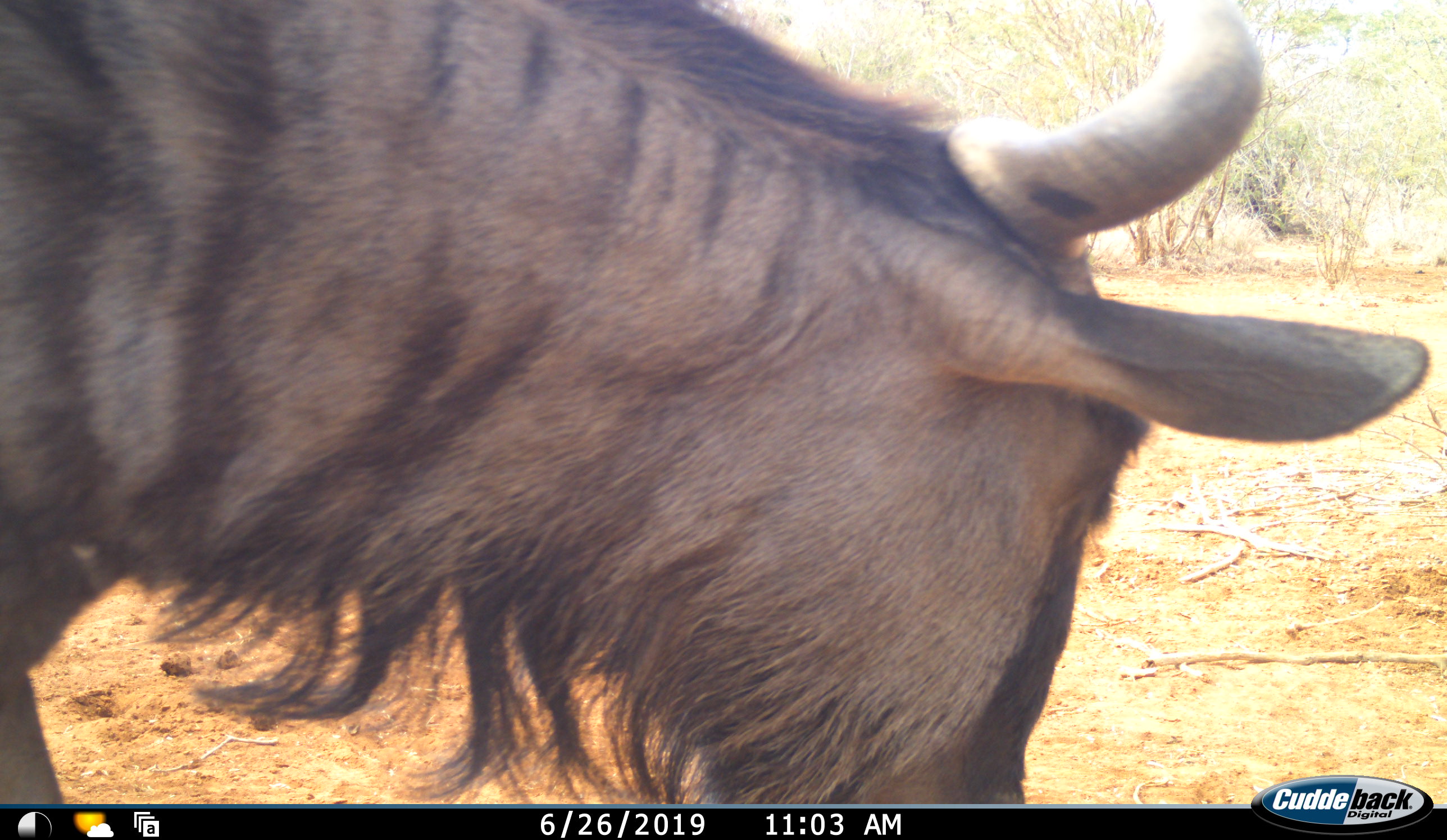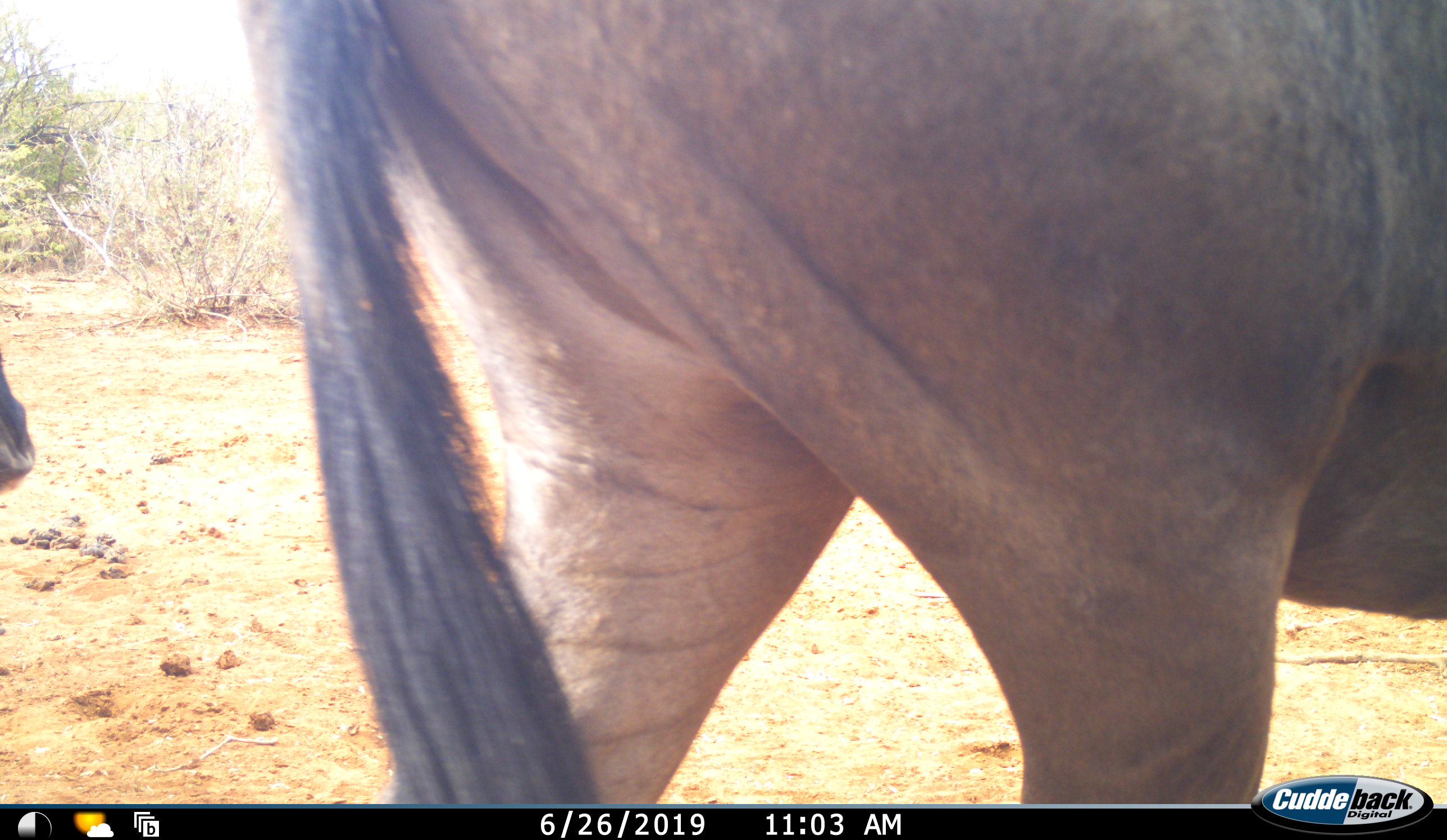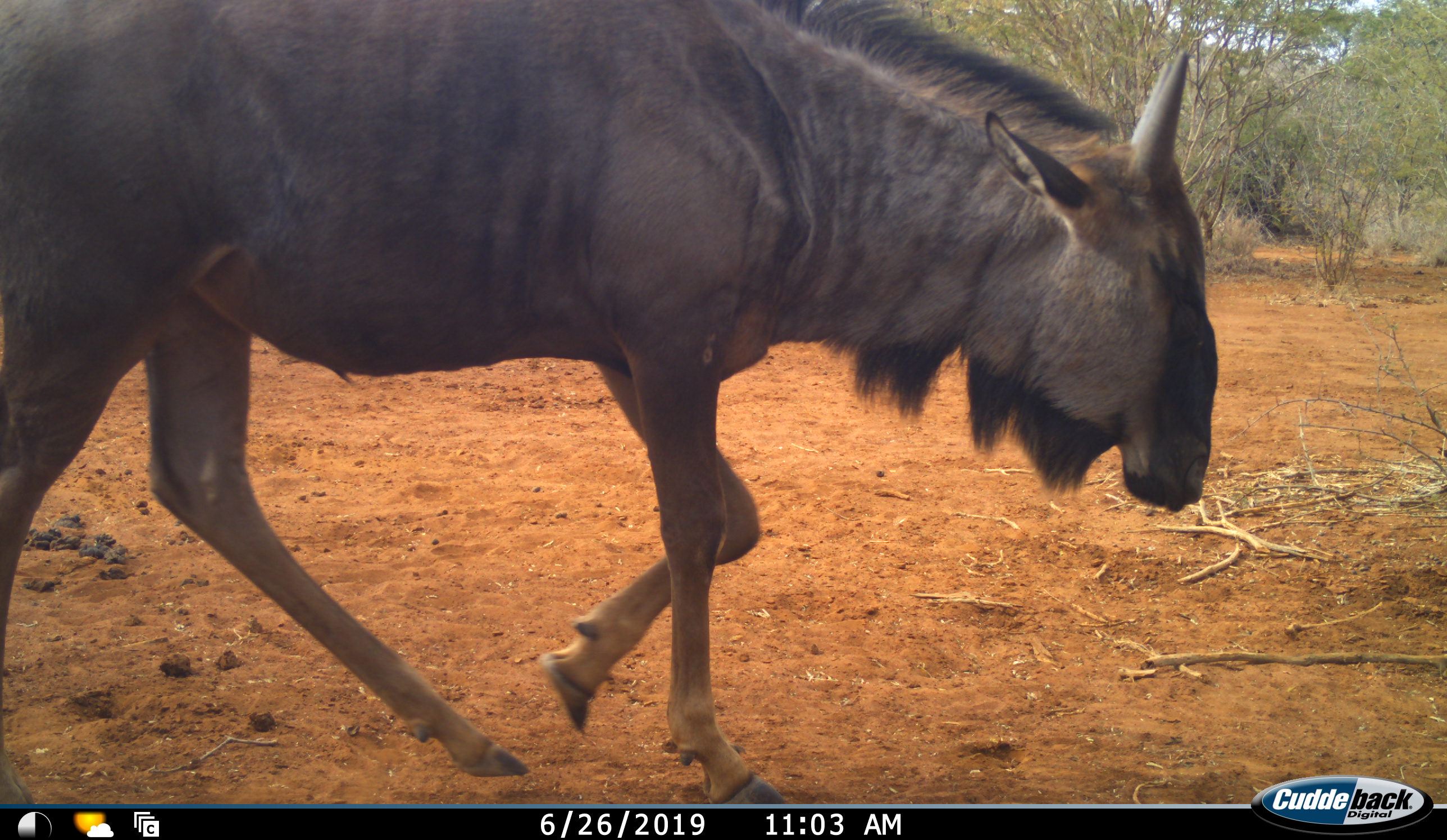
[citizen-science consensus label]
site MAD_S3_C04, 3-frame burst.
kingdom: Animalia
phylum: Chordata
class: Mammalia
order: Artiodactyla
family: Bovidae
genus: Connochaetes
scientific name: Connochaetes taurinus taurinus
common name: blue wildebeest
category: wildebeestblue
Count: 2.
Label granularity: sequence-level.